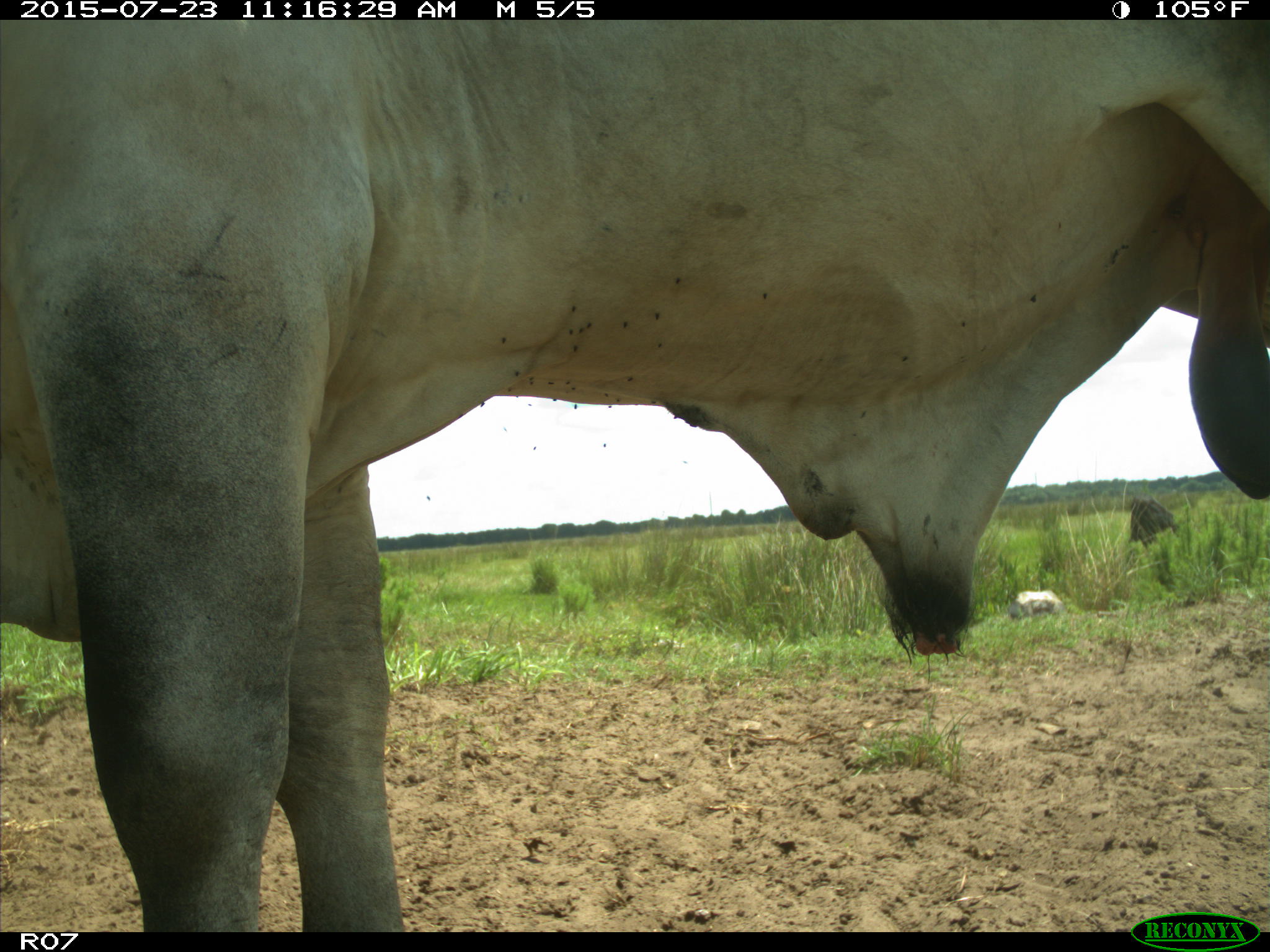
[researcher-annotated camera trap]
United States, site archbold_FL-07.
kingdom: Animalia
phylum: Chordata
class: Mammalia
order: Artiodactyla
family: Bovidae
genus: Bos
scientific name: Bos taurus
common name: domestic cow